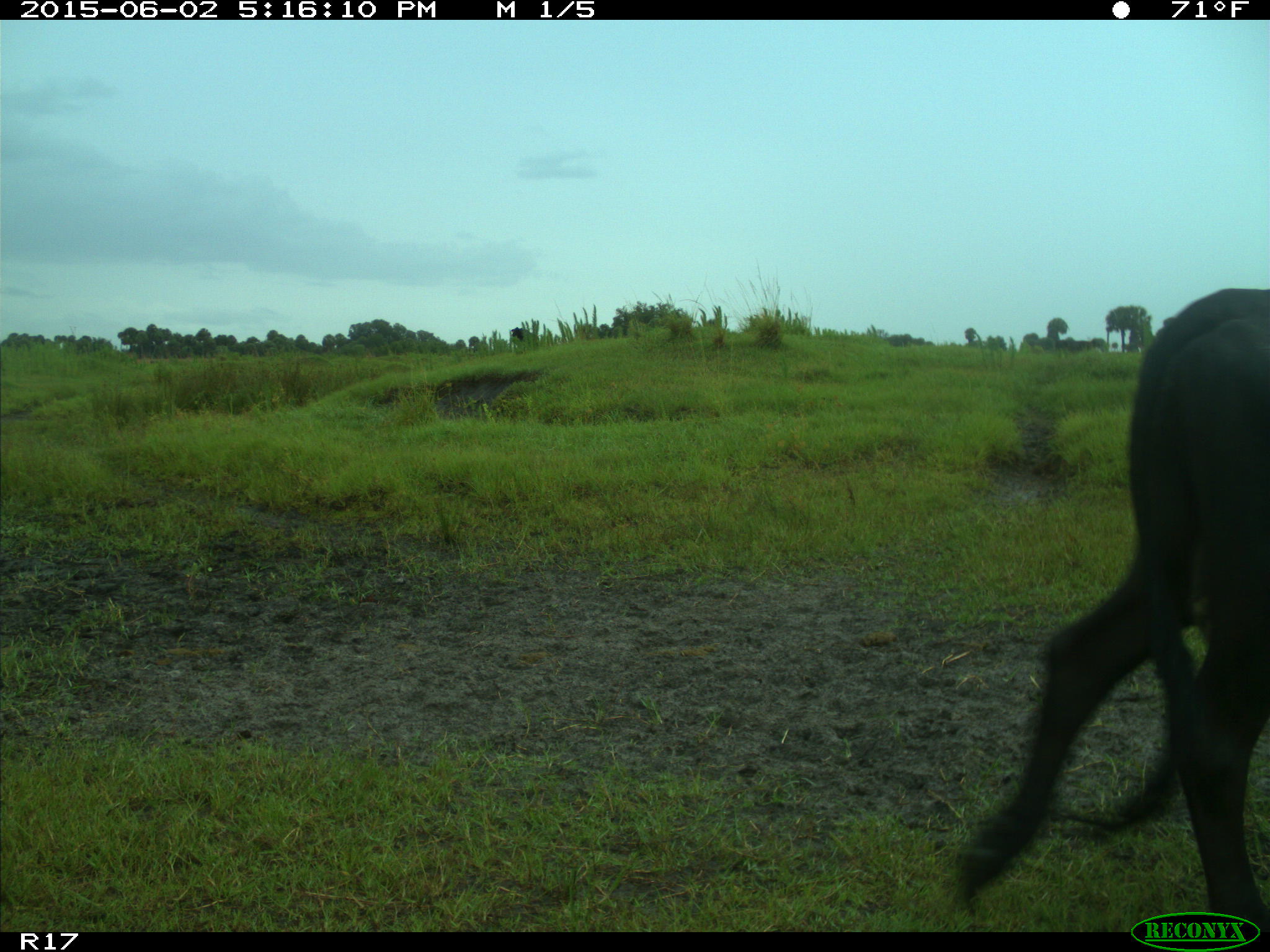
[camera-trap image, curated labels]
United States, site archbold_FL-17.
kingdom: Animalia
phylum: Chordata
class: Mammalia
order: Artiodactyla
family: Bovidae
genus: Bos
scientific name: Bos taurus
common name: domestic cow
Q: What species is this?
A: Bos taurus (domestic cow).